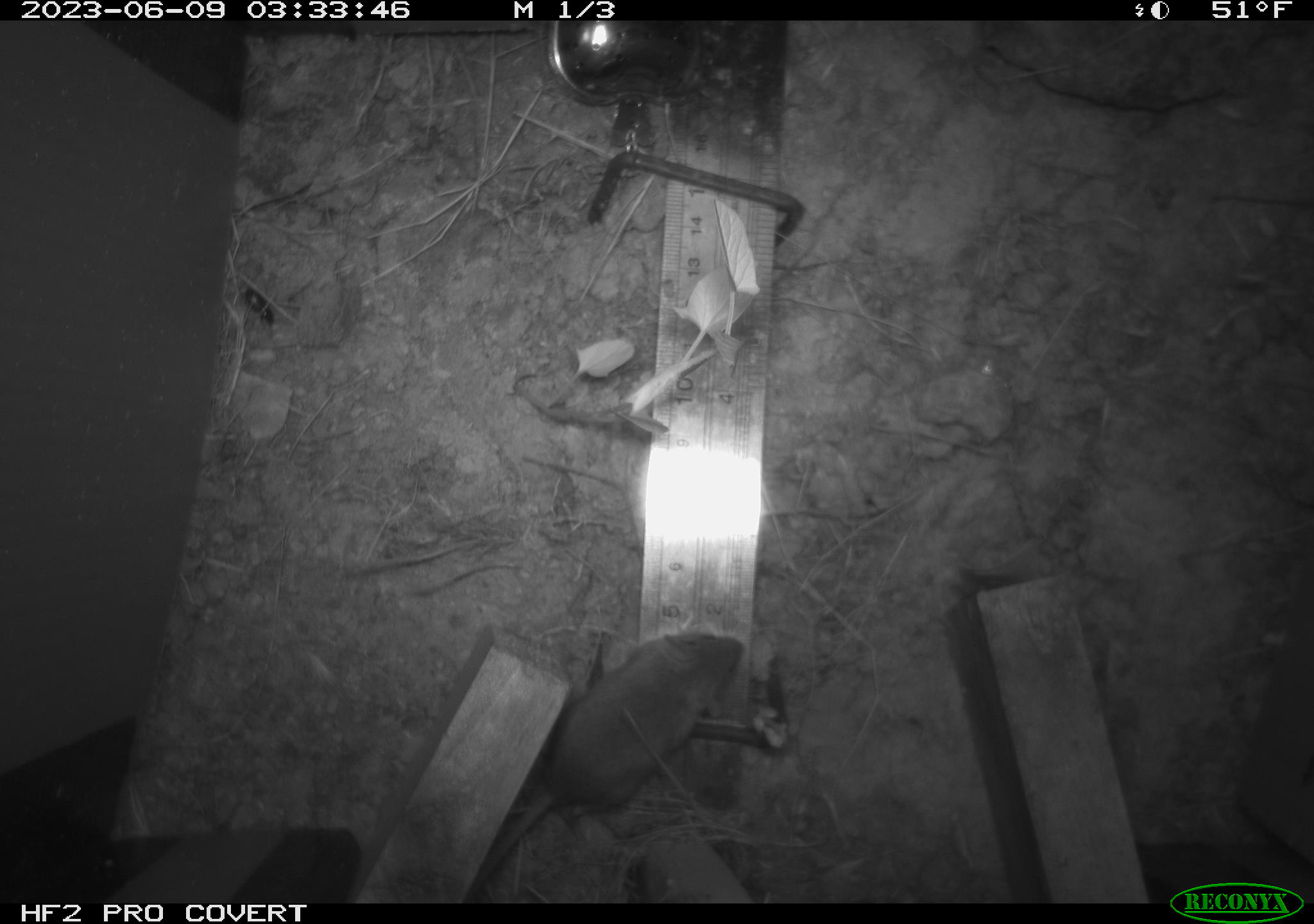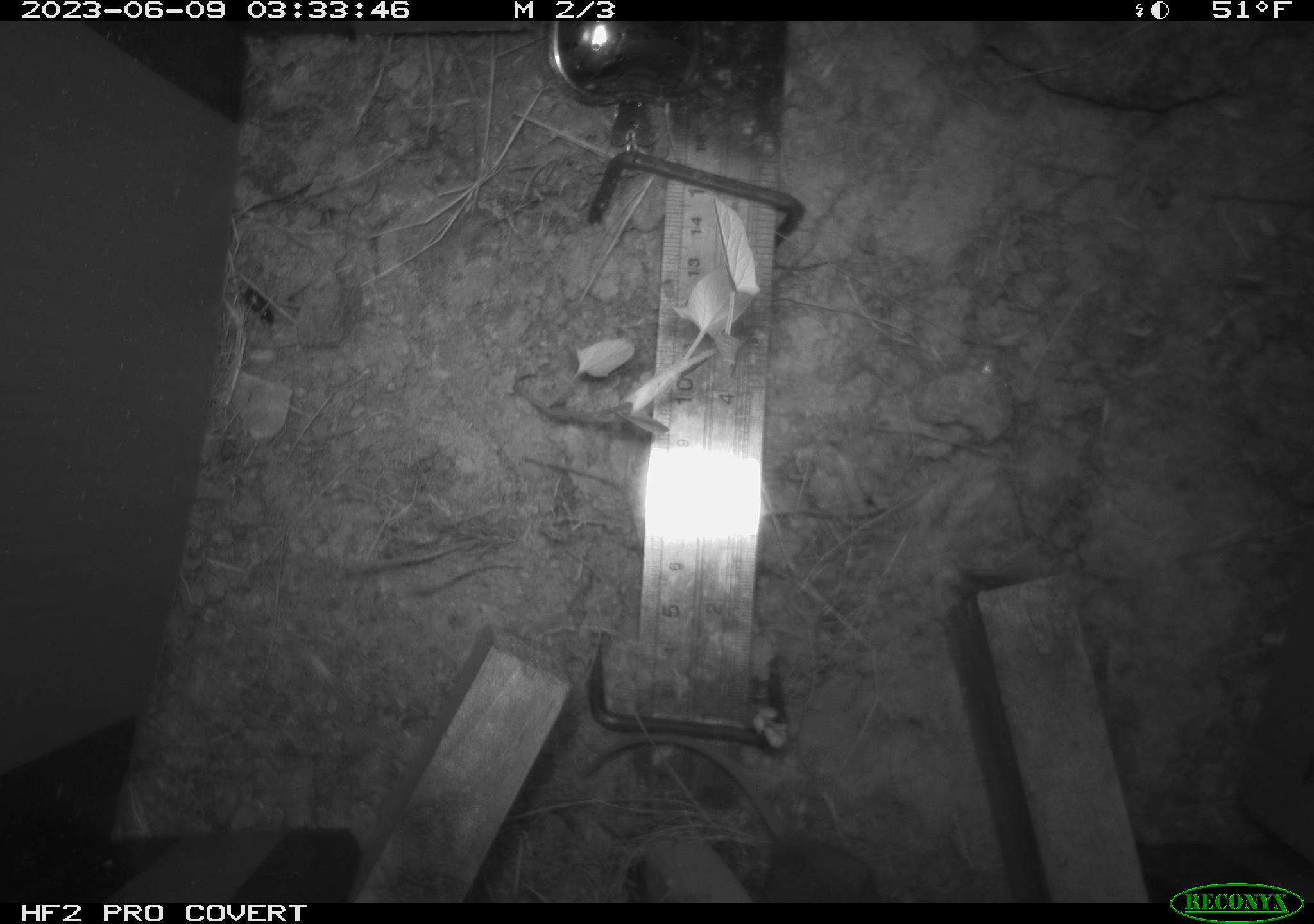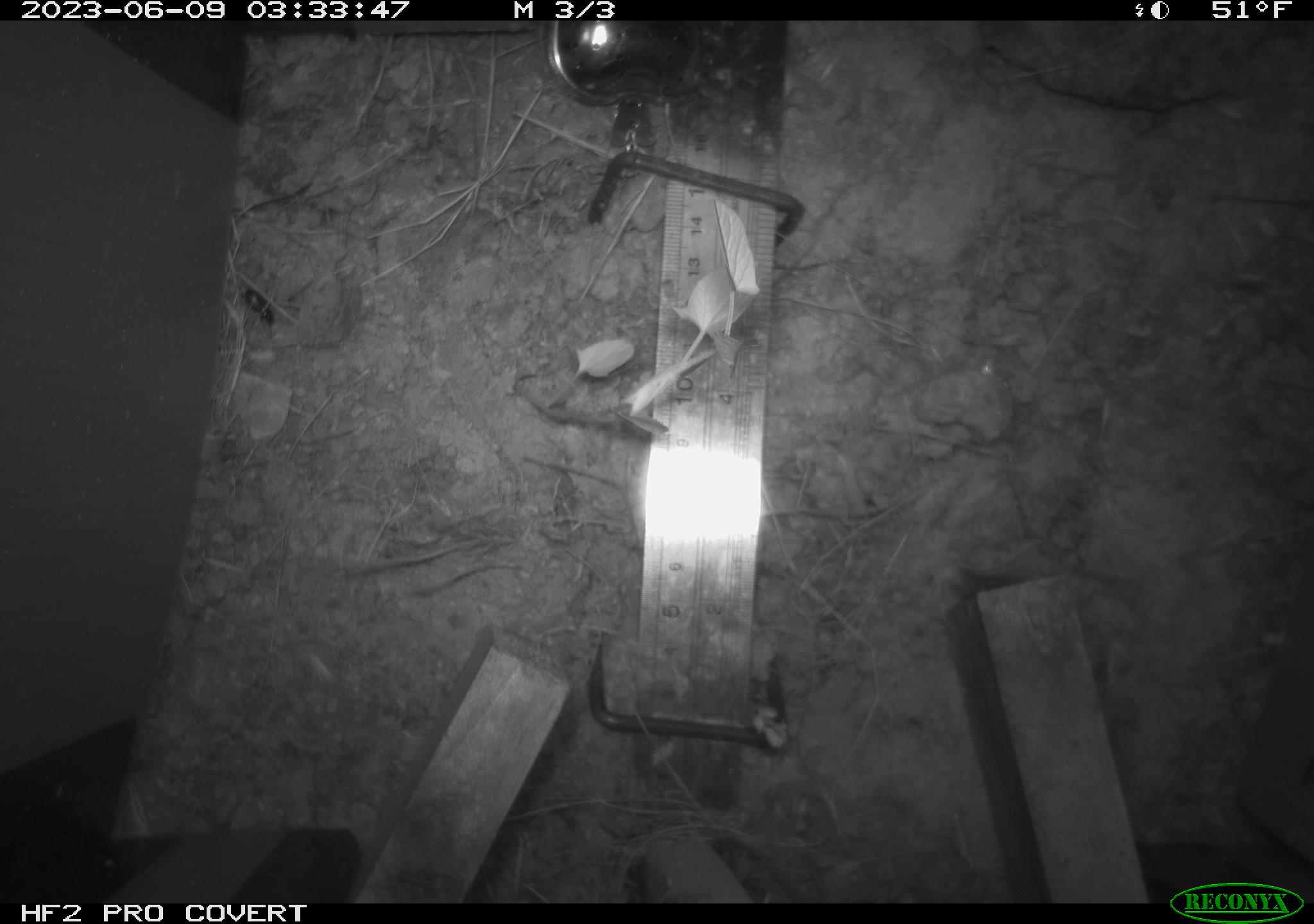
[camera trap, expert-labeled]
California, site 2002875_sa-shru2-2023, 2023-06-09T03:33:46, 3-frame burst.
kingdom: Animalia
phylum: Chordata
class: Mammalia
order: Rodentia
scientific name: Rodentia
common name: mouse species